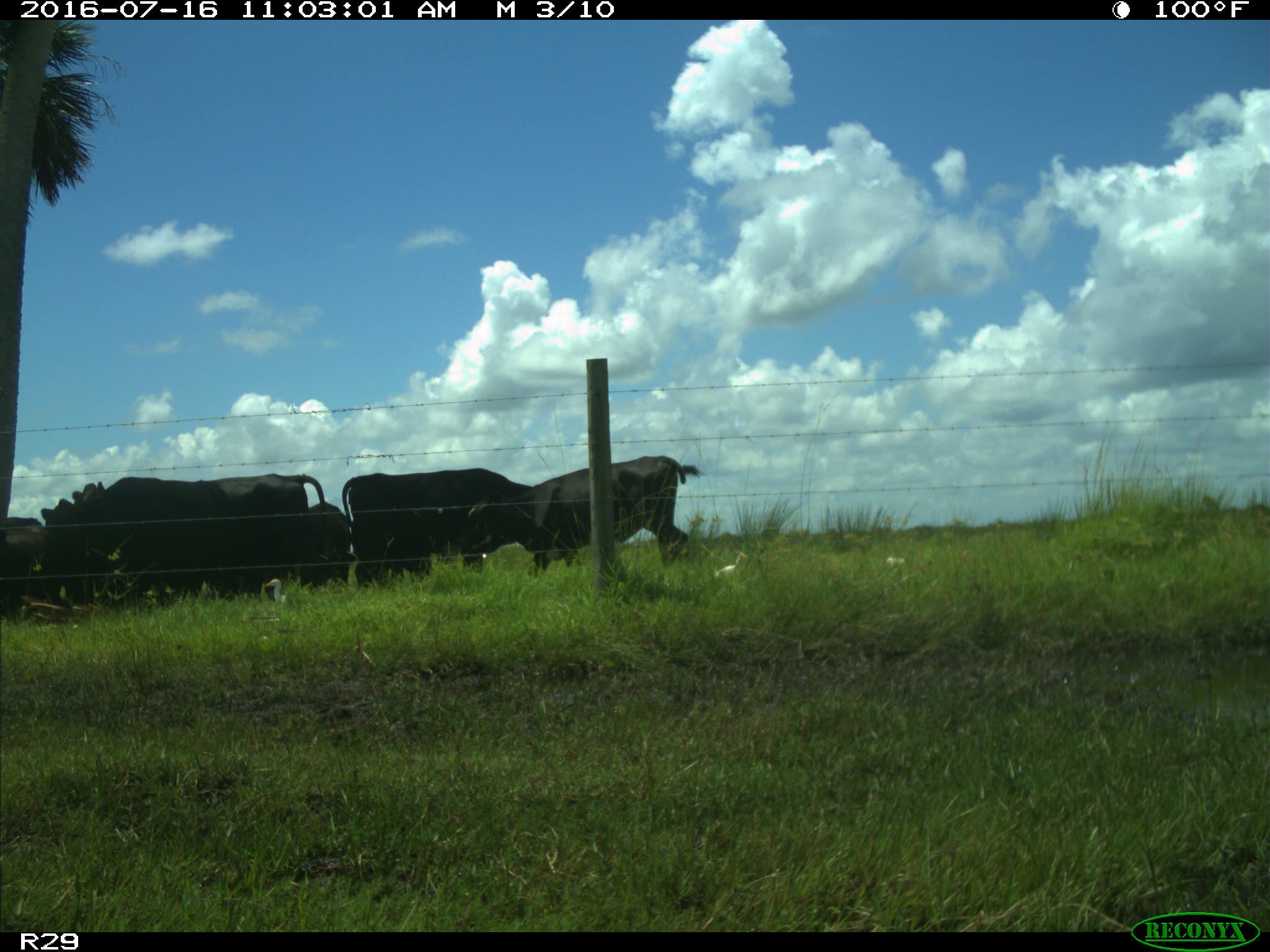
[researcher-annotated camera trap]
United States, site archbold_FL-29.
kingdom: Animalia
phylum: Chordata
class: Mammalia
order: Artiodactyla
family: Bovidae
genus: Bos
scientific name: Bos taurus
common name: domestic cow